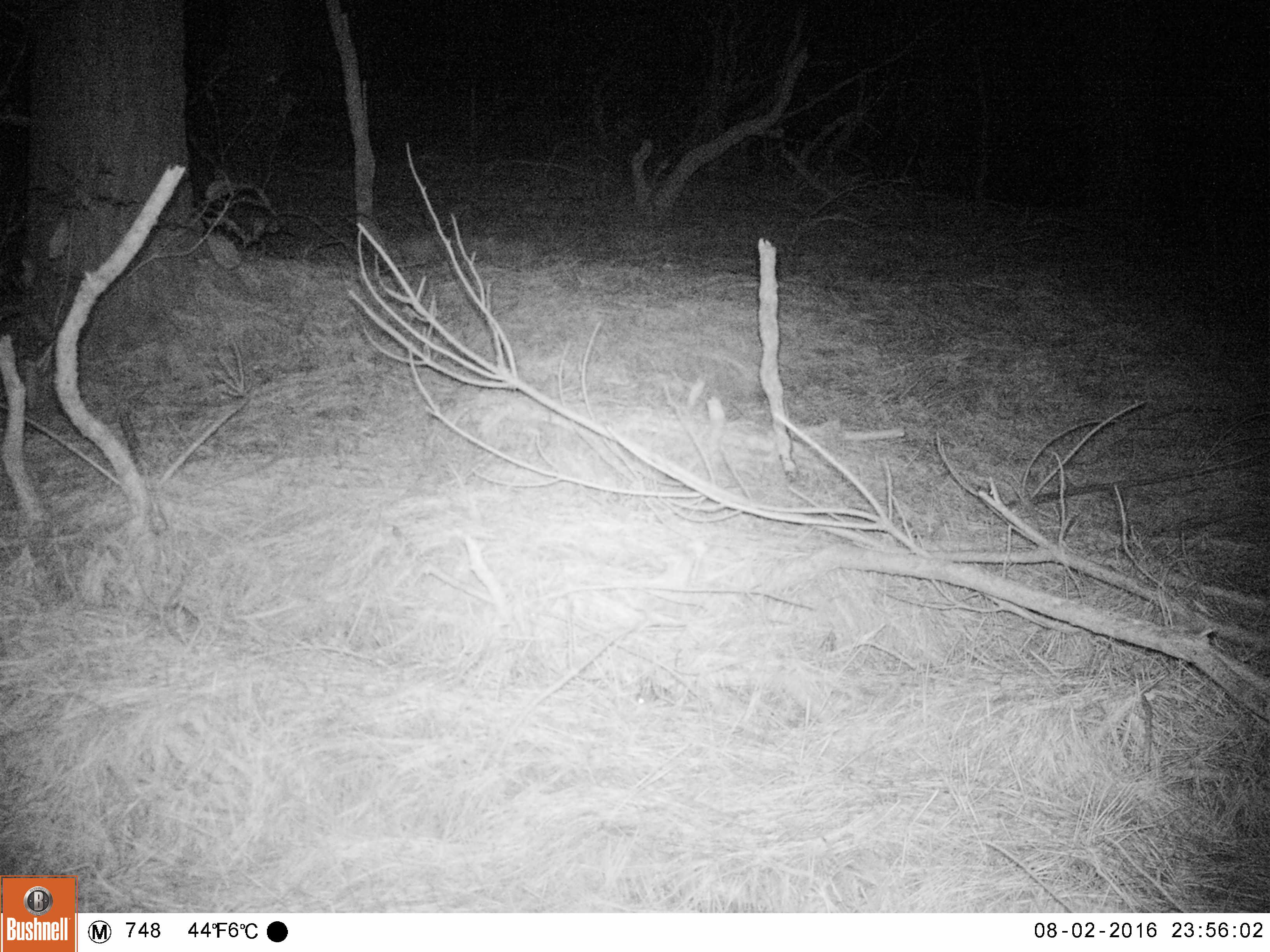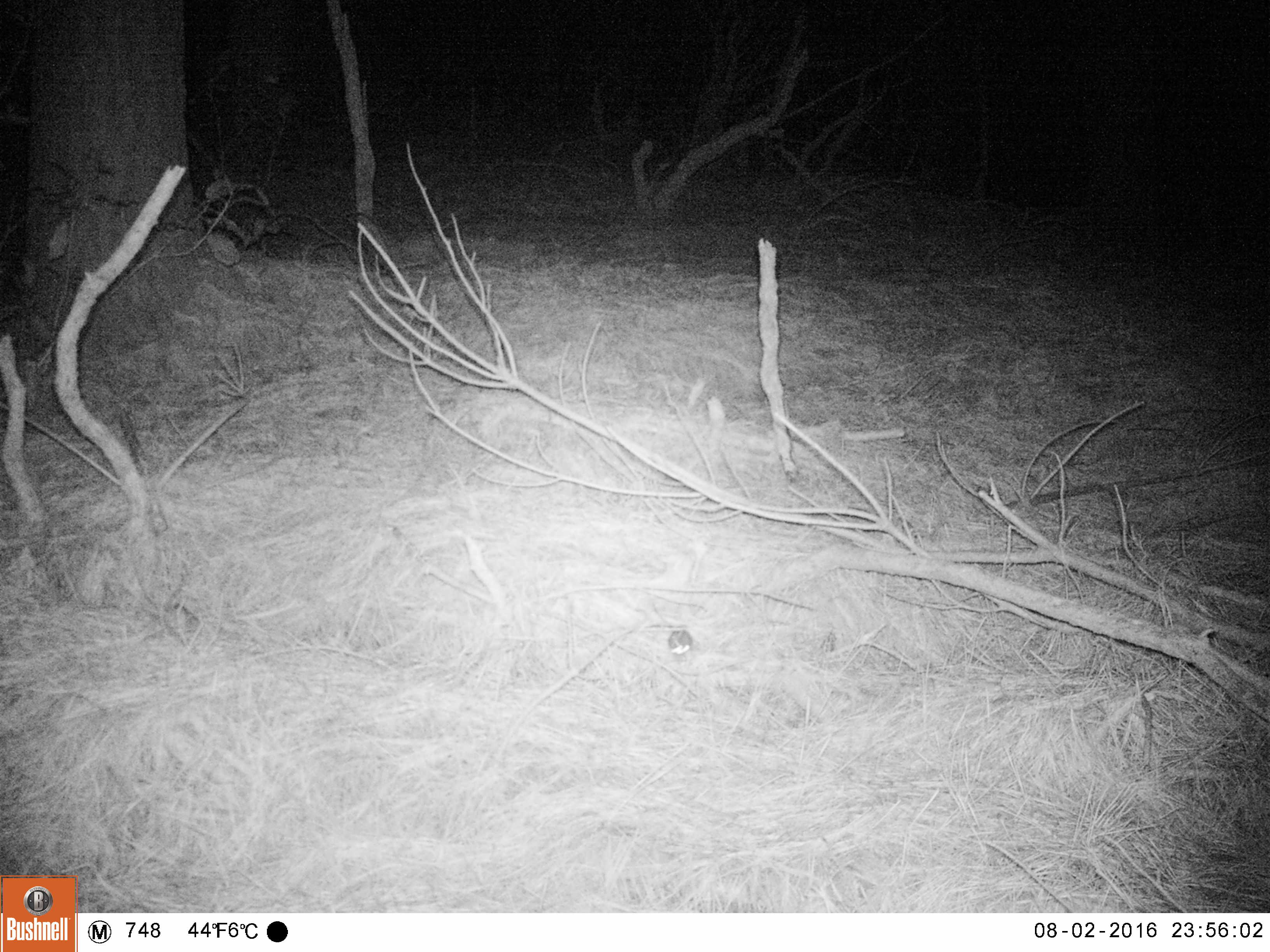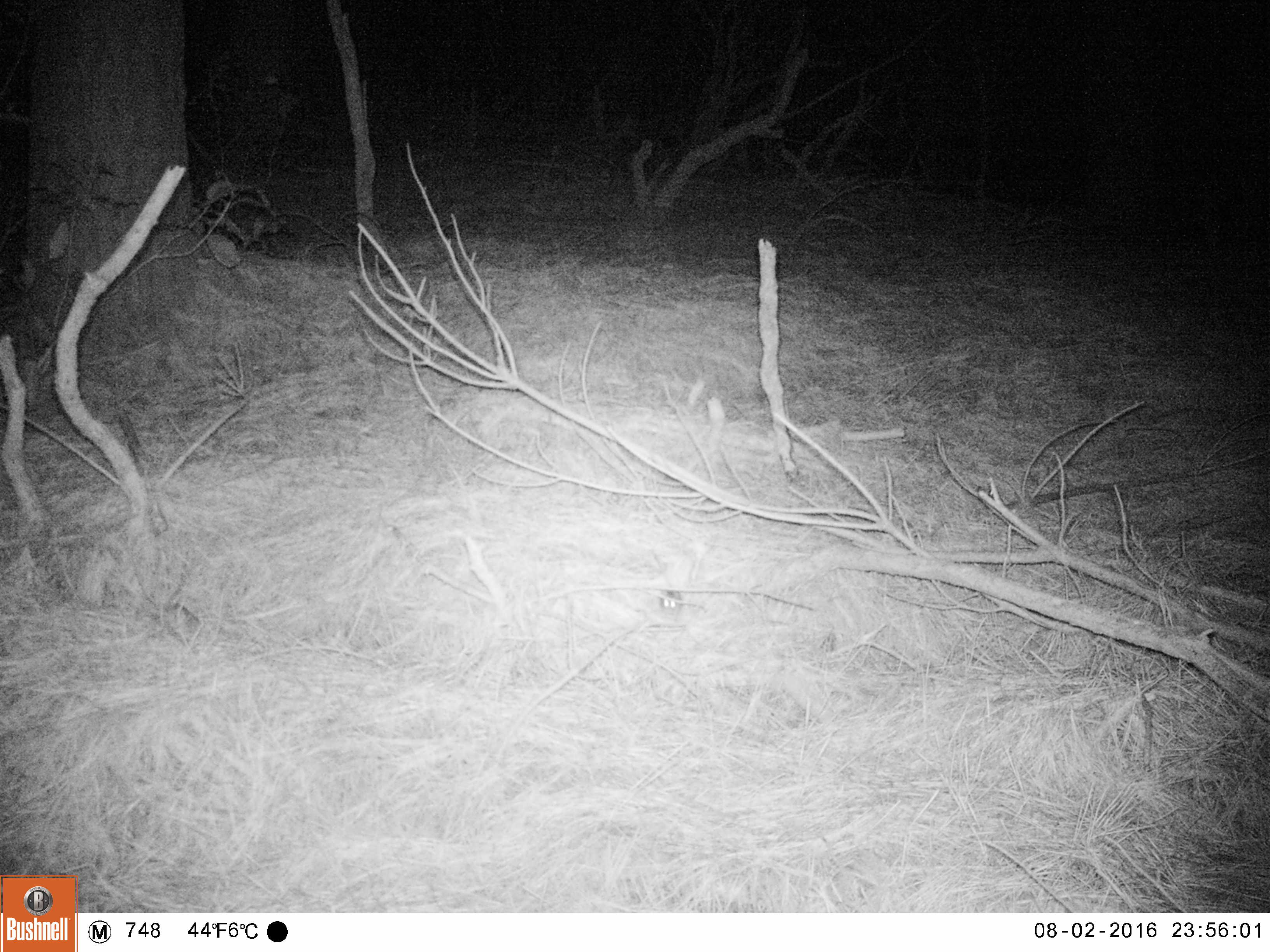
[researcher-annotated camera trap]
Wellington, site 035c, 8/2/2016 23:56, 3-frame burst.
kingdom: Animalia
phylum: Chordata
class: Mammalia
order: Rodentia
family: Muridae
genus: Mus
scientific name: Mus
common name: mouse